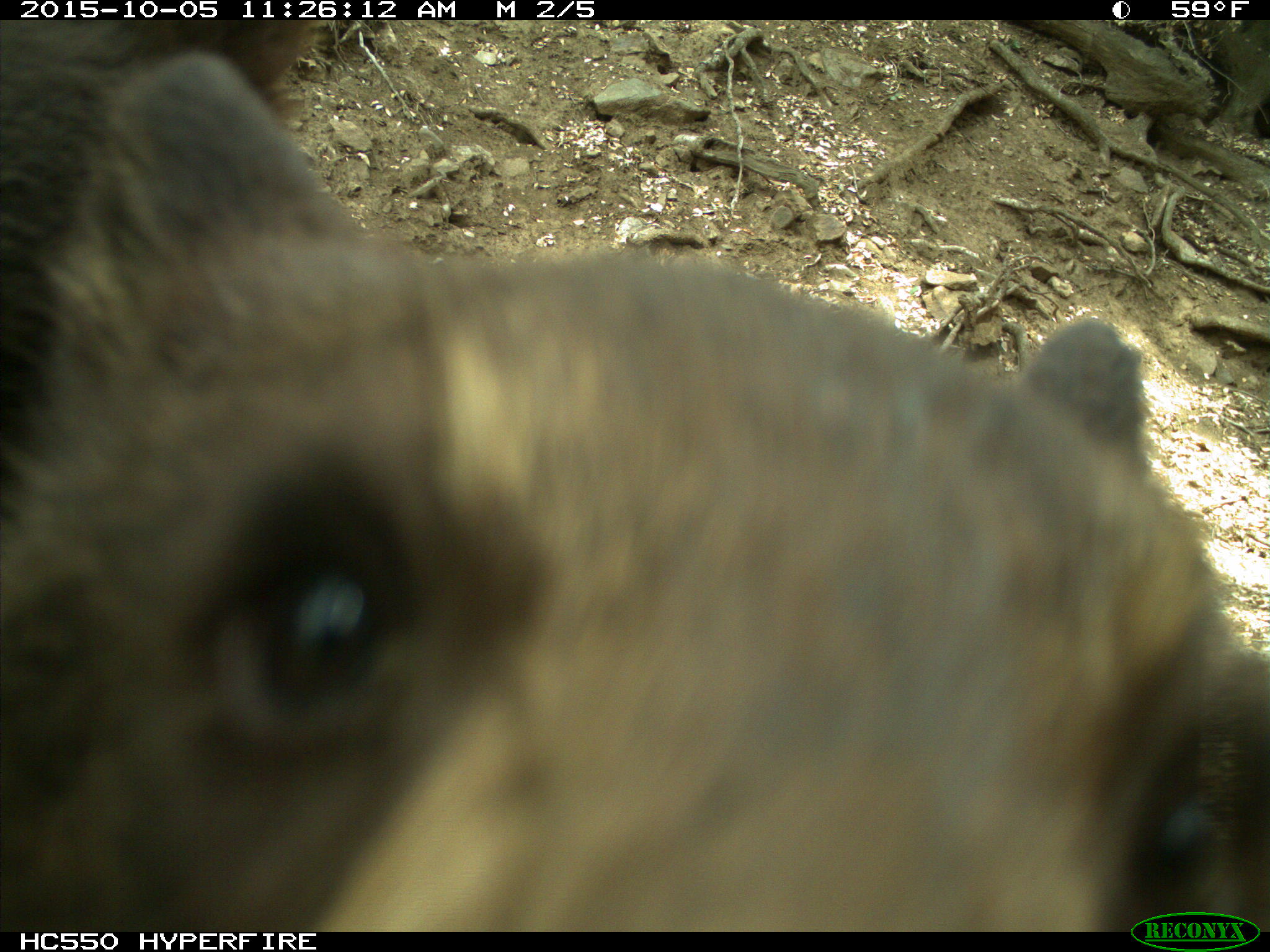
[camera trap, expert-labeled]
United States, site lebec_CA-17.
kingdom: Animalia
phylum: Chordata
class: Mammalia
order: Carnivora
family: Ursidae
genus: Ursus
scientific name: Ursus americanus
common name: american black bear